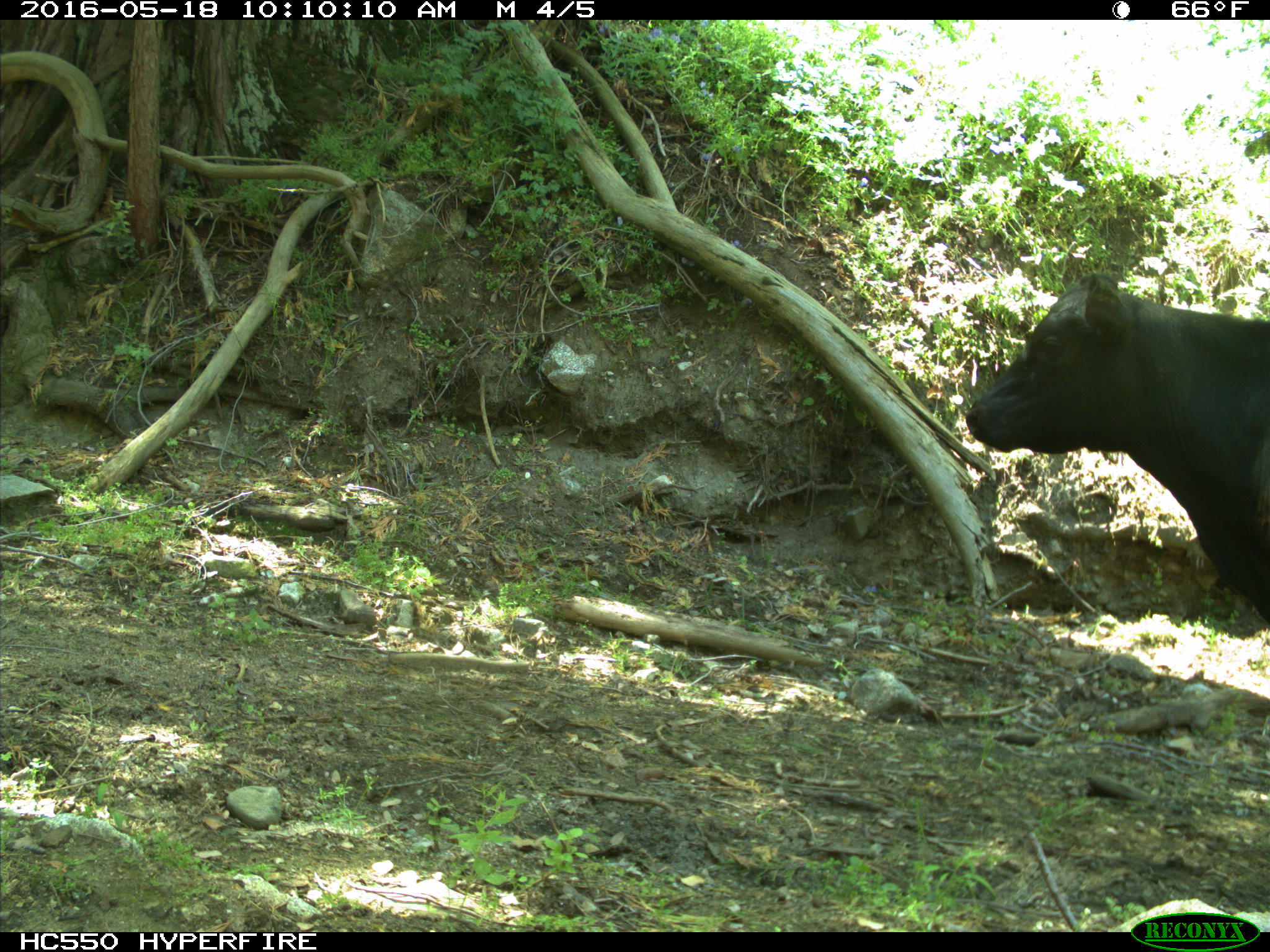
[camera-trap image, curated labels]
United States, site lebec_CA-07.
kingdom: Animalia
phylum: Chordata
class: Mammalia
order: Artiodactyla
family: Bovidae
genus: Bos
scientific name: Bos taurus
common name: domestic cow